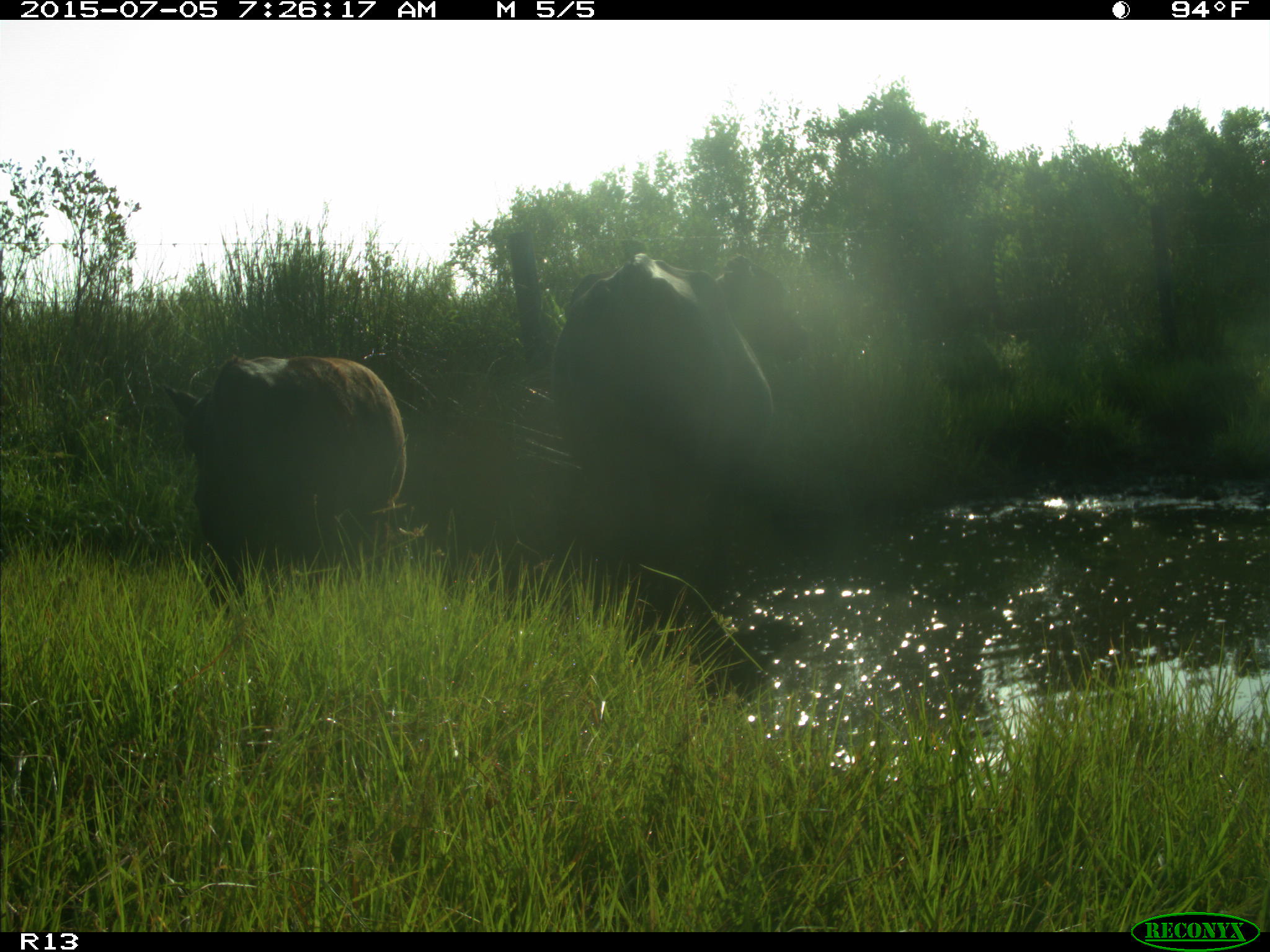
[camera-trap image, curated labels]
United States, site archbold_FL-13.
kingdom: Animalia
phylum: Chordata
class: Mammalia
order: Artiodactyla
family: Bovidae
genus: Bos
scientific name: Bos taurus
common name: domestic cow